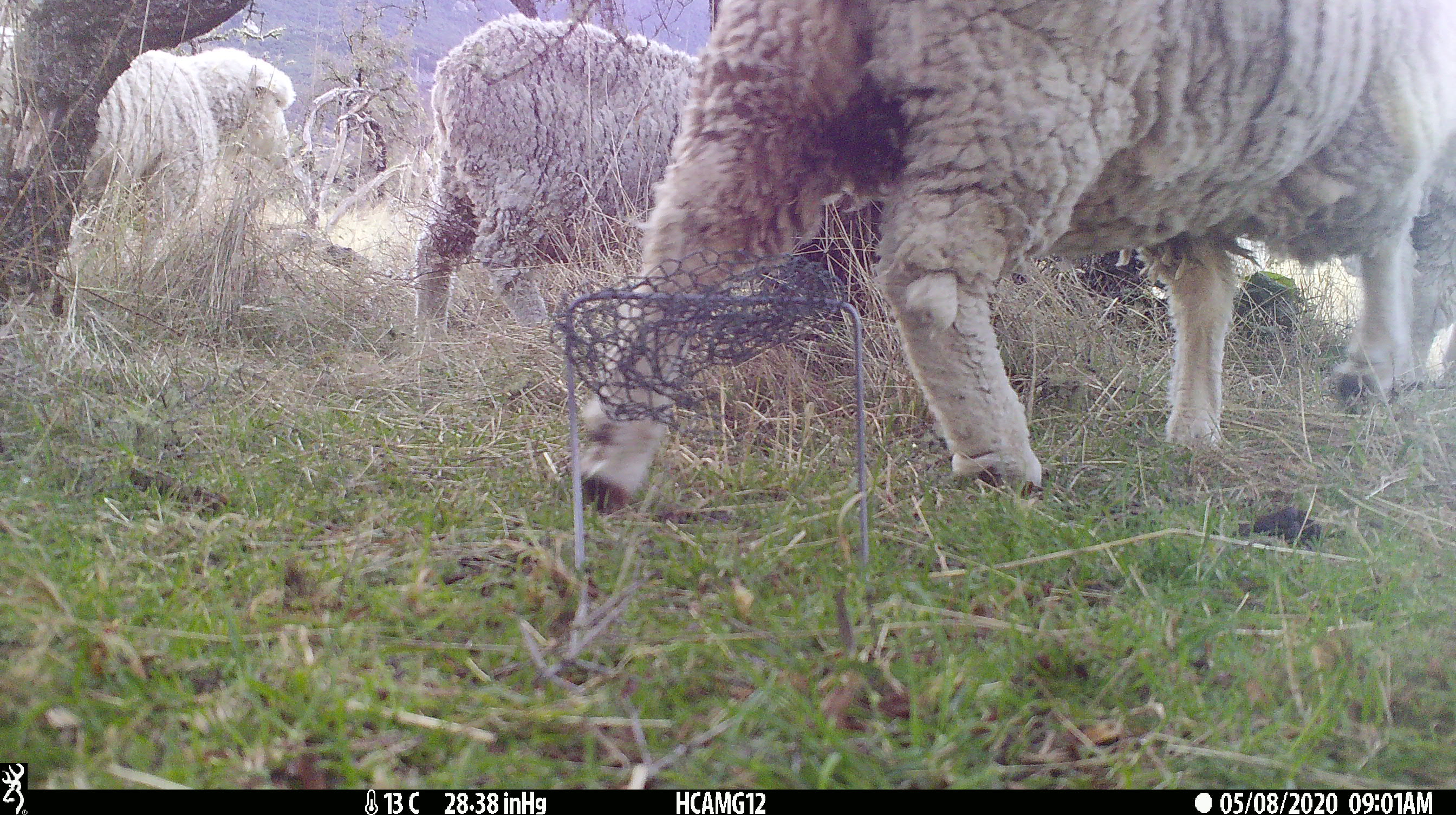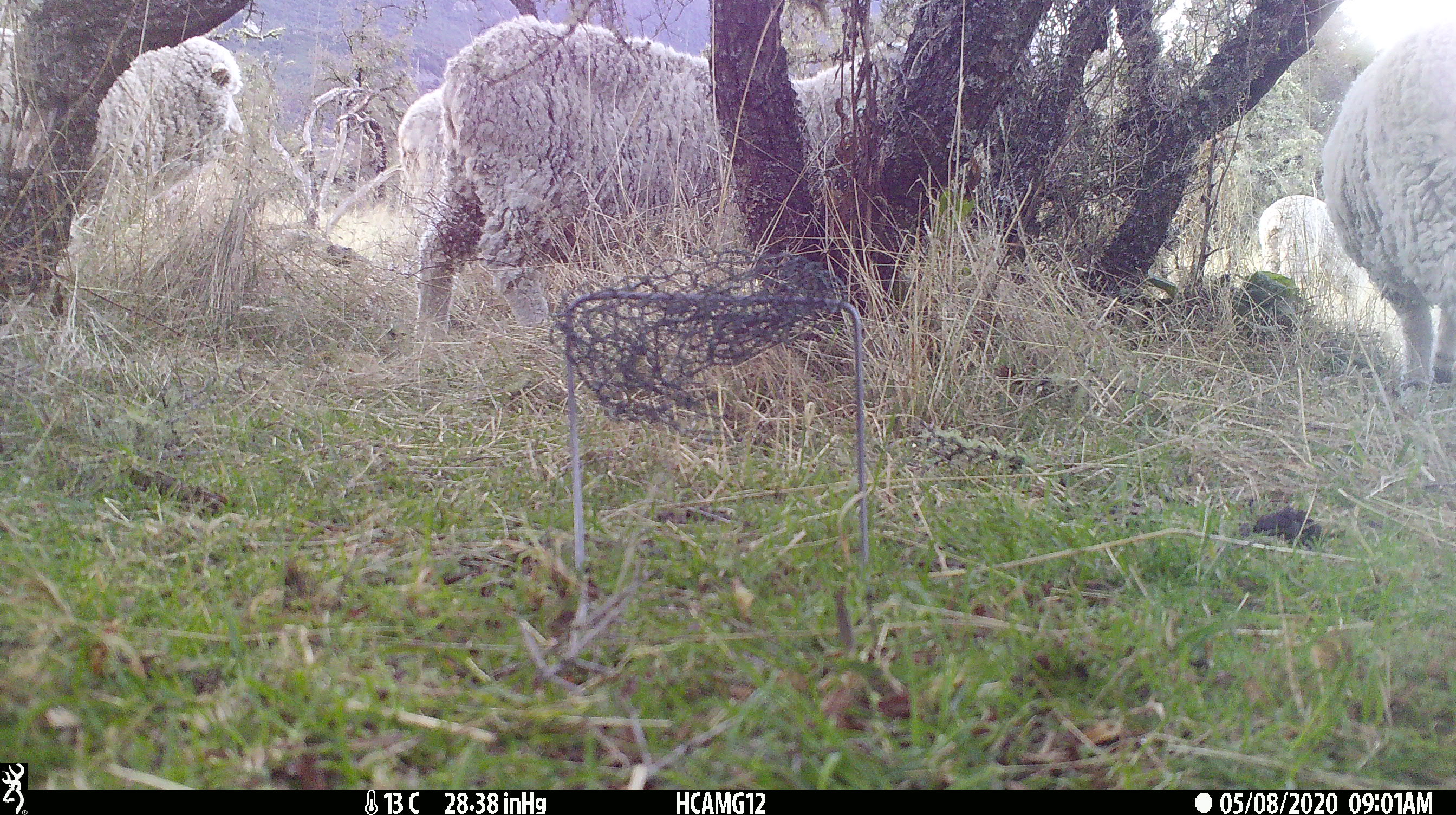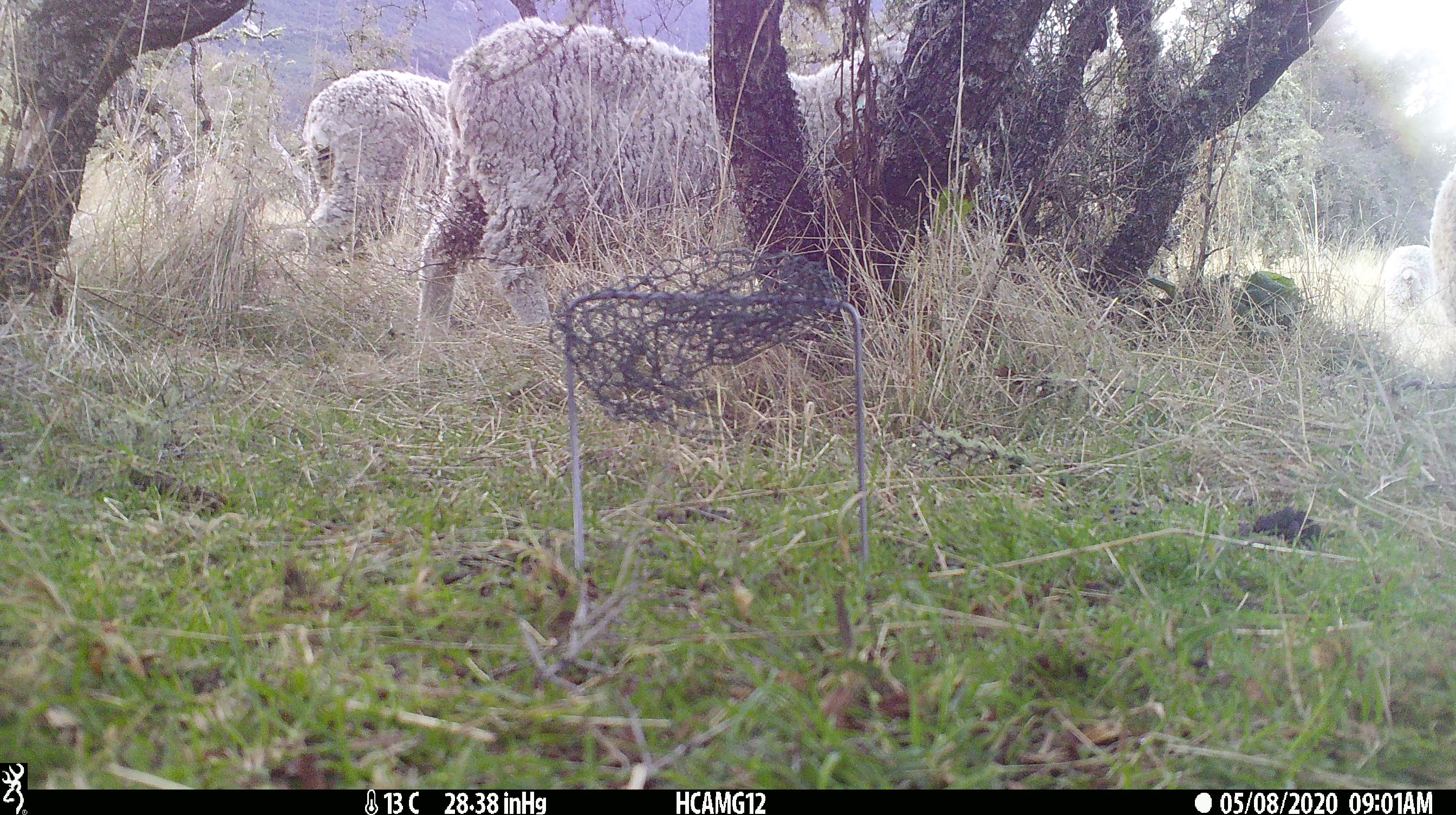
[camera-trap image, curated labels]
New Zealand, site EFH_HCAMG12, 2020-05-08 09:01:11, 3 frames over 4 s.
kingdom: Animalia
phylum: Chordata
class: Mammalia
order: Artiodactyla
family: Bovidae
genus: Ovis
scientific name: Ovis aries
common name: domestic sheep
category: sheep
Sheep (domestic sheep) (Ovis aries).